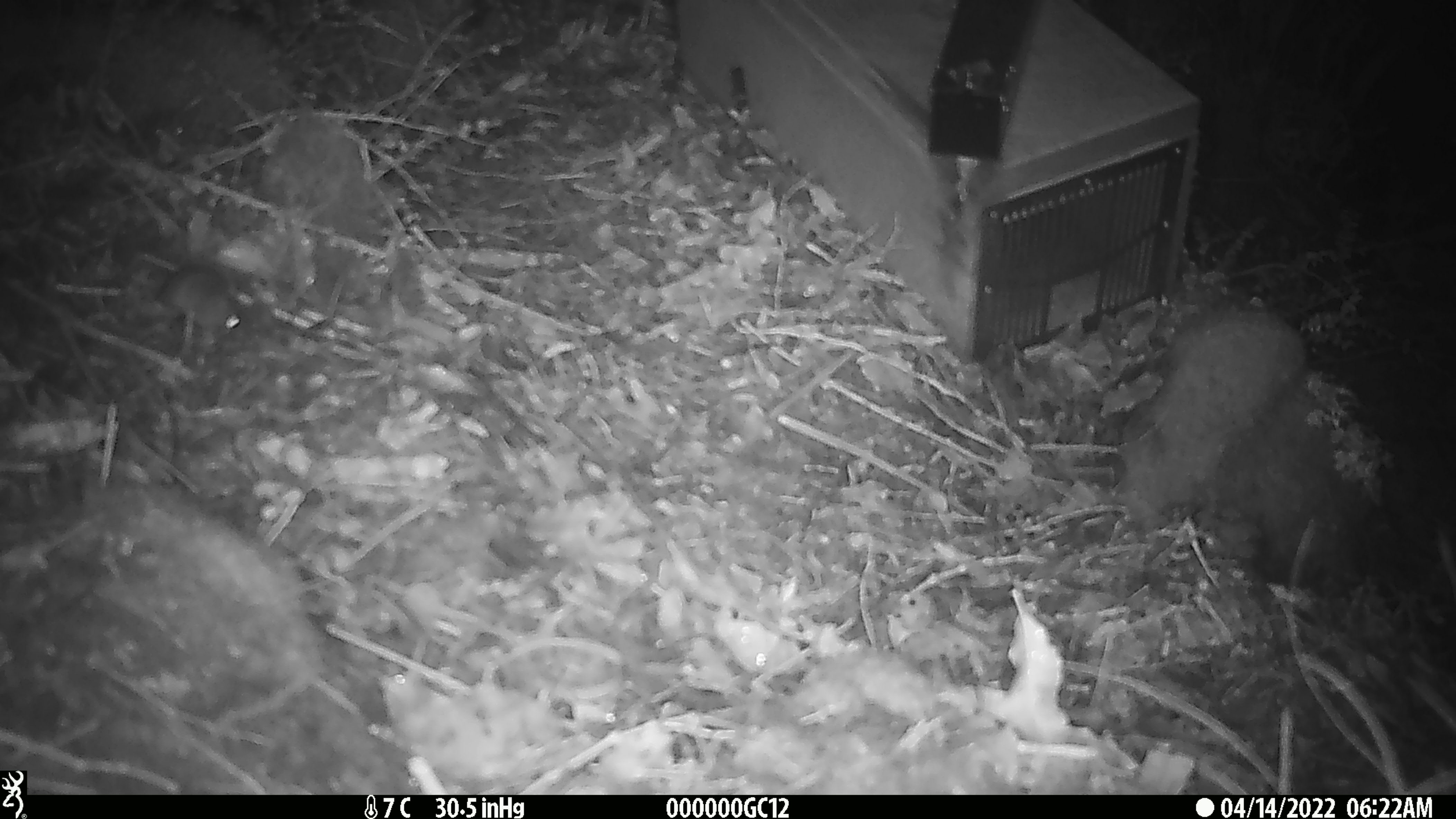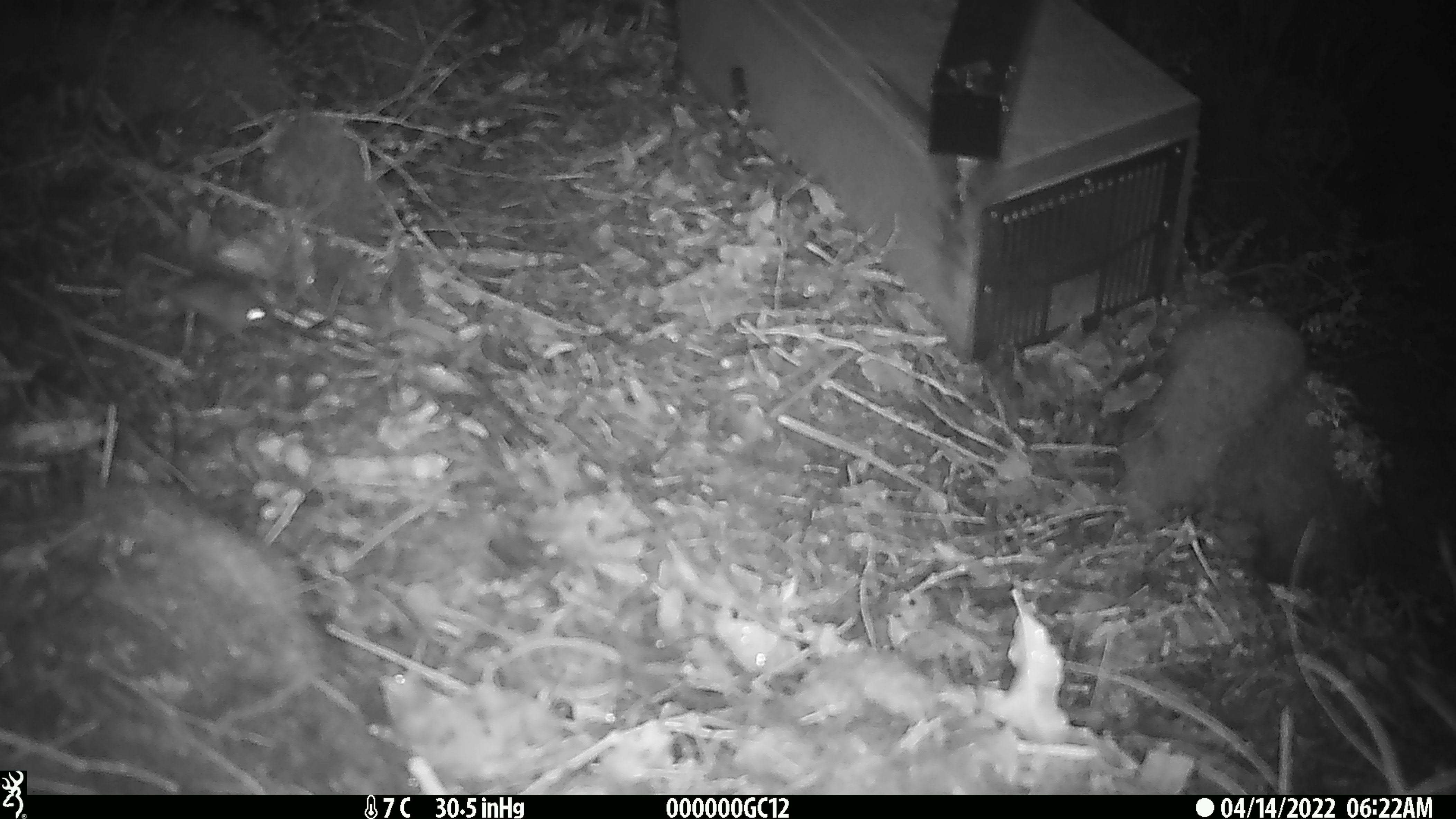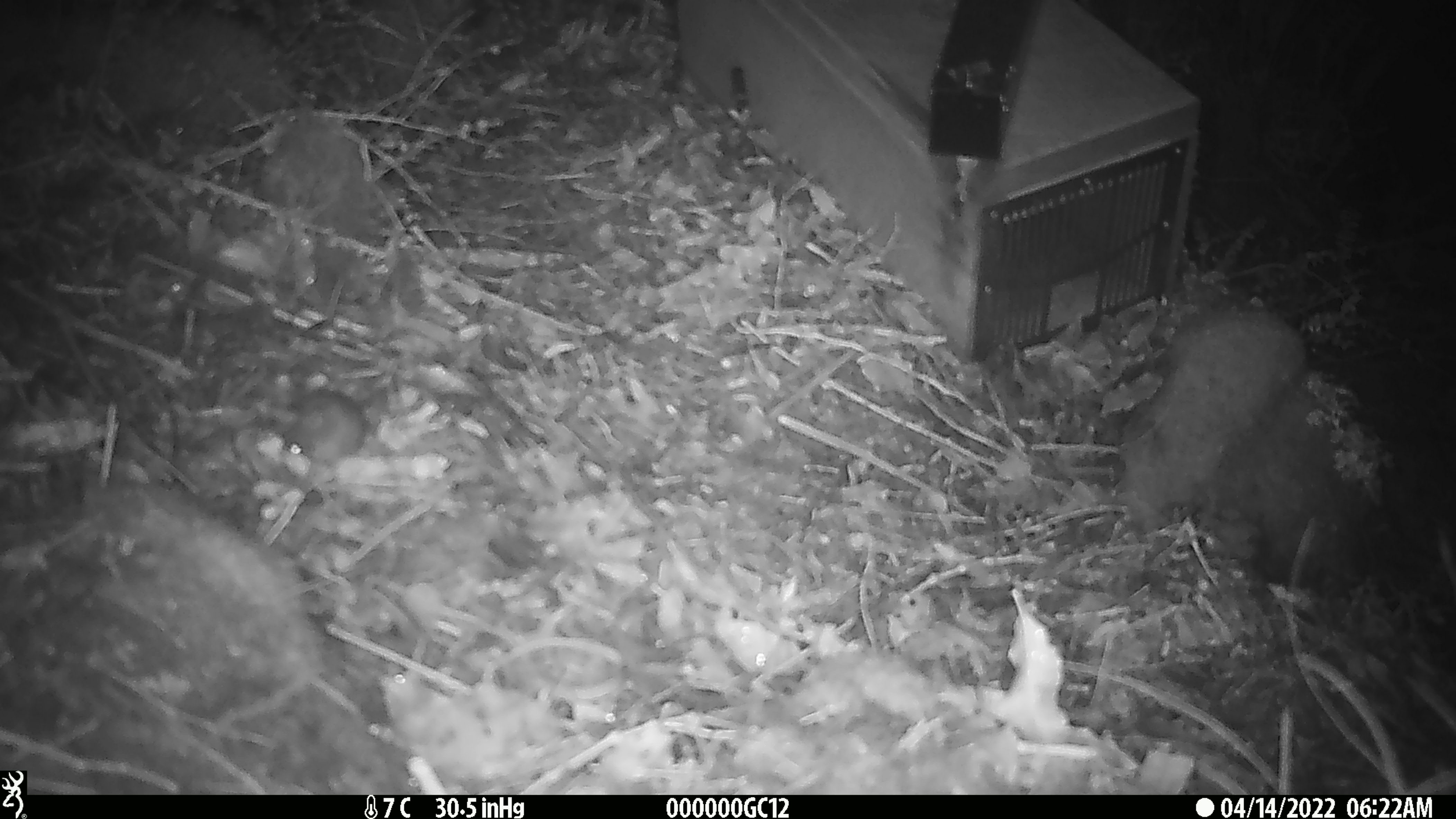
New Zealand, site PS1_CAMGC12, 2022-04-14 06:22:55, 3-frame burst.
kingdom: Animalia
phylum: Chordata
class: Mammalia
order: Rodentia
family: Muridae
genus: Mus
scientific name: Mus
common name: mouse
Mouse (Mus).